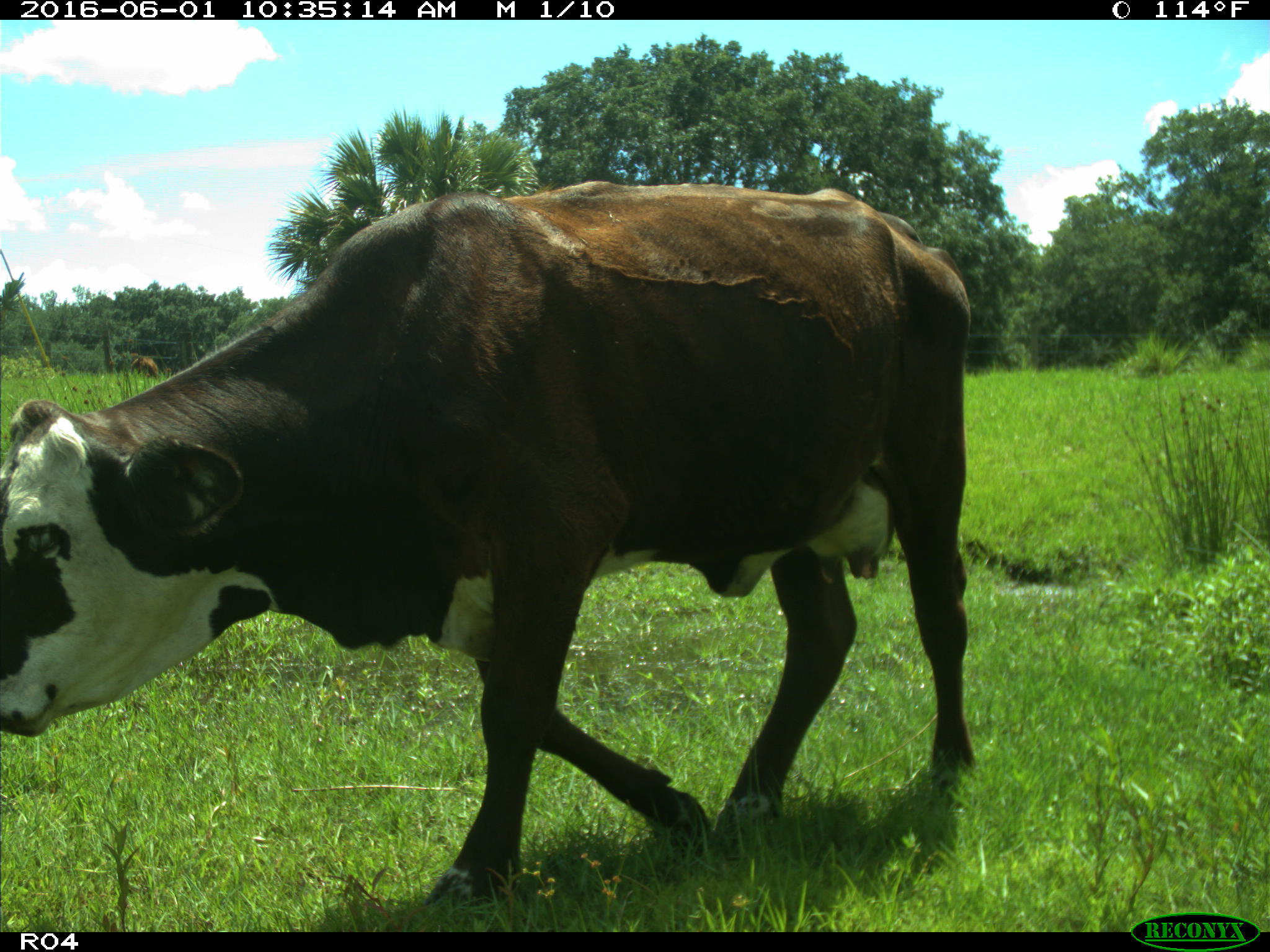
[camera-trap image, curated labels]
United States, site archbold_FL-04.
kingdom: Animalia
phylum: Chordata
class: Mammalia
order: Artiodactyla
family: Bovidae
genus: Bos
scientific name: Bos taurus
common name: domestic cow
Bos taurus (domestic cow).